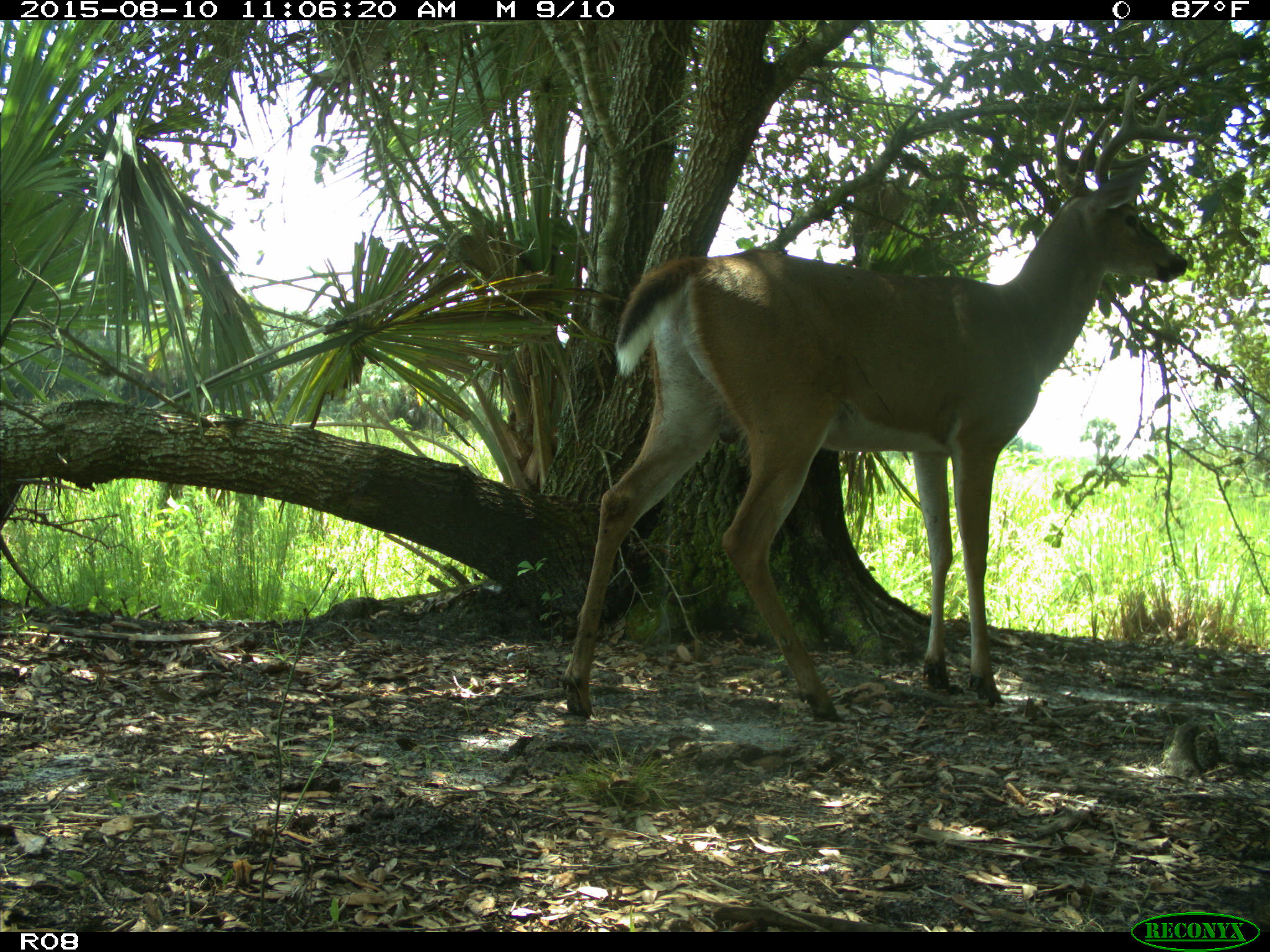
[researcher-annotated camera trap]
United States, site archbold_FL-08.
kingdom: Animalia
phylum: Chordata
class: Mammalia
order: Artiodactyla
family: Cervidae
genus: Odocoileus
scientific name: Odocoileus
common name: deer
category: unidentified deer